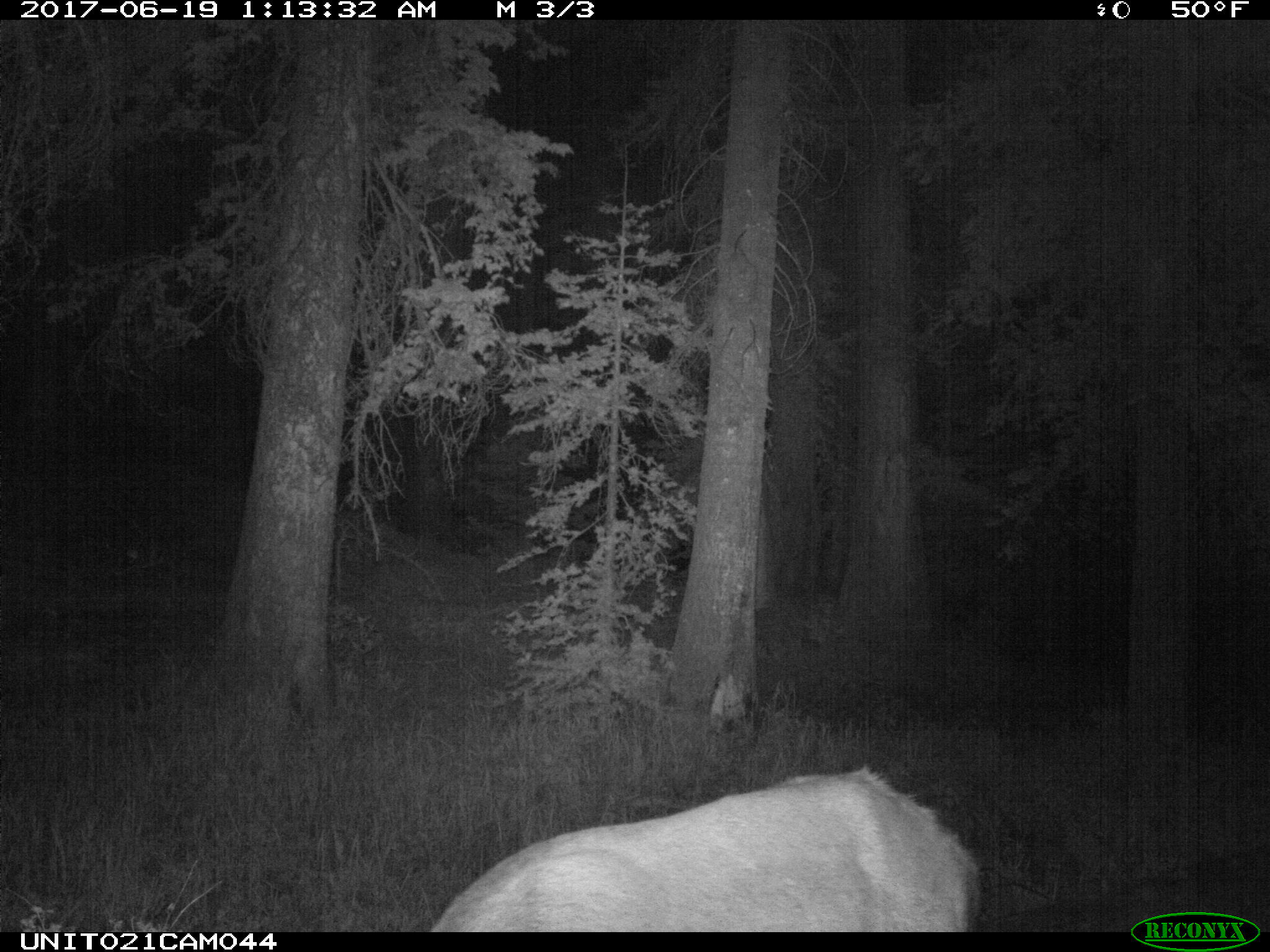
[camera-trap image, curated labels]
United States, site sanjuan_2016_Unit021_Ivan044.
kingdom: Animalia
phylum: Chordata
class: Mammalia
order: Artiodactyla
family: Cervidae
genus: Cervus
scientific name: Cervus elaphus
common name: red deer